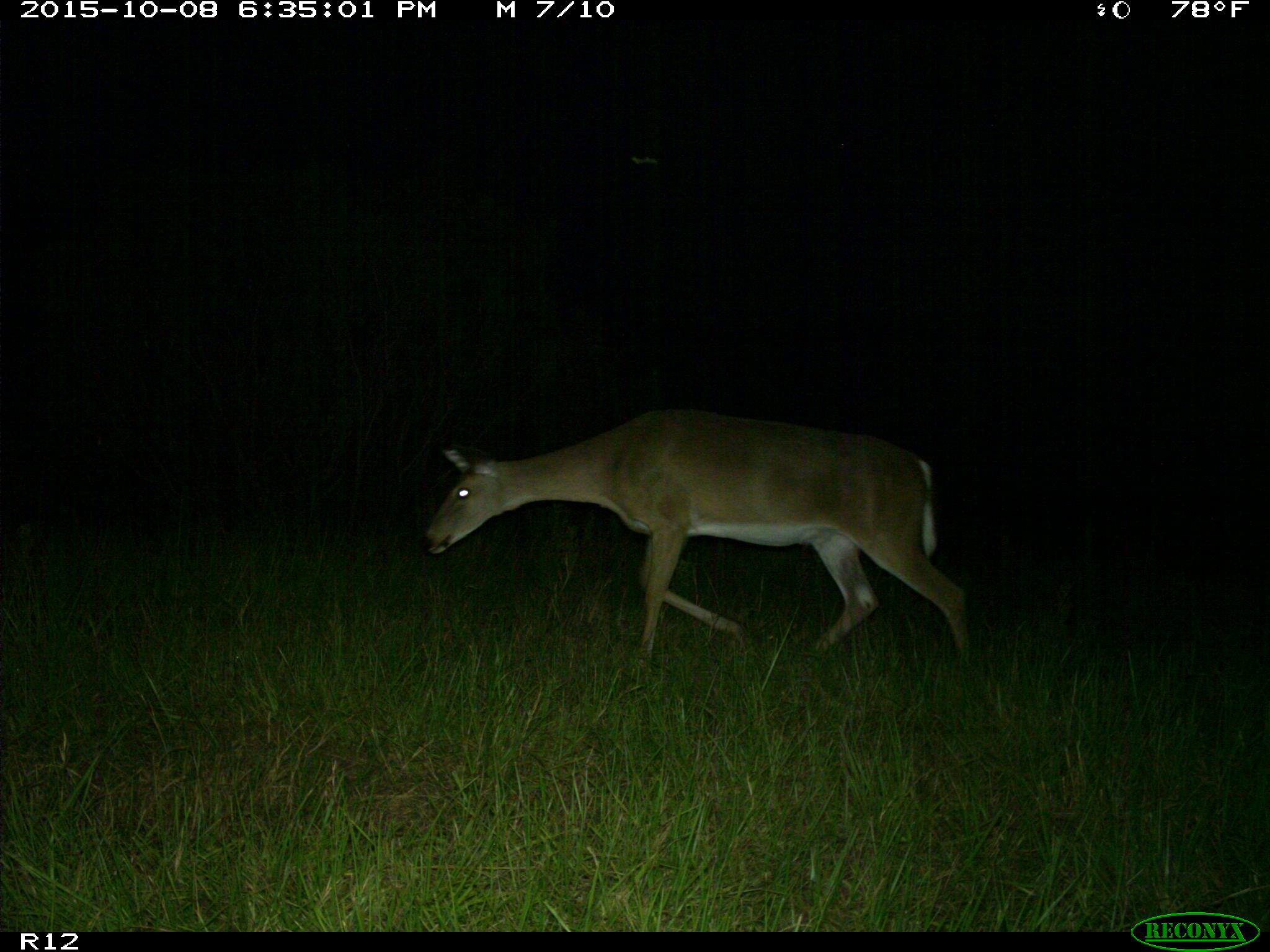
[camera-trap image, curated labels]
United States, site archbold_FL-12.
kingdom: Animalia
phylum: Chordata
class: Mammalia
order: Artiodactyla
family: Cervidae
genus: Odocoileus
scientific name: Odocoileus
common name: deer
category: unidentified deer